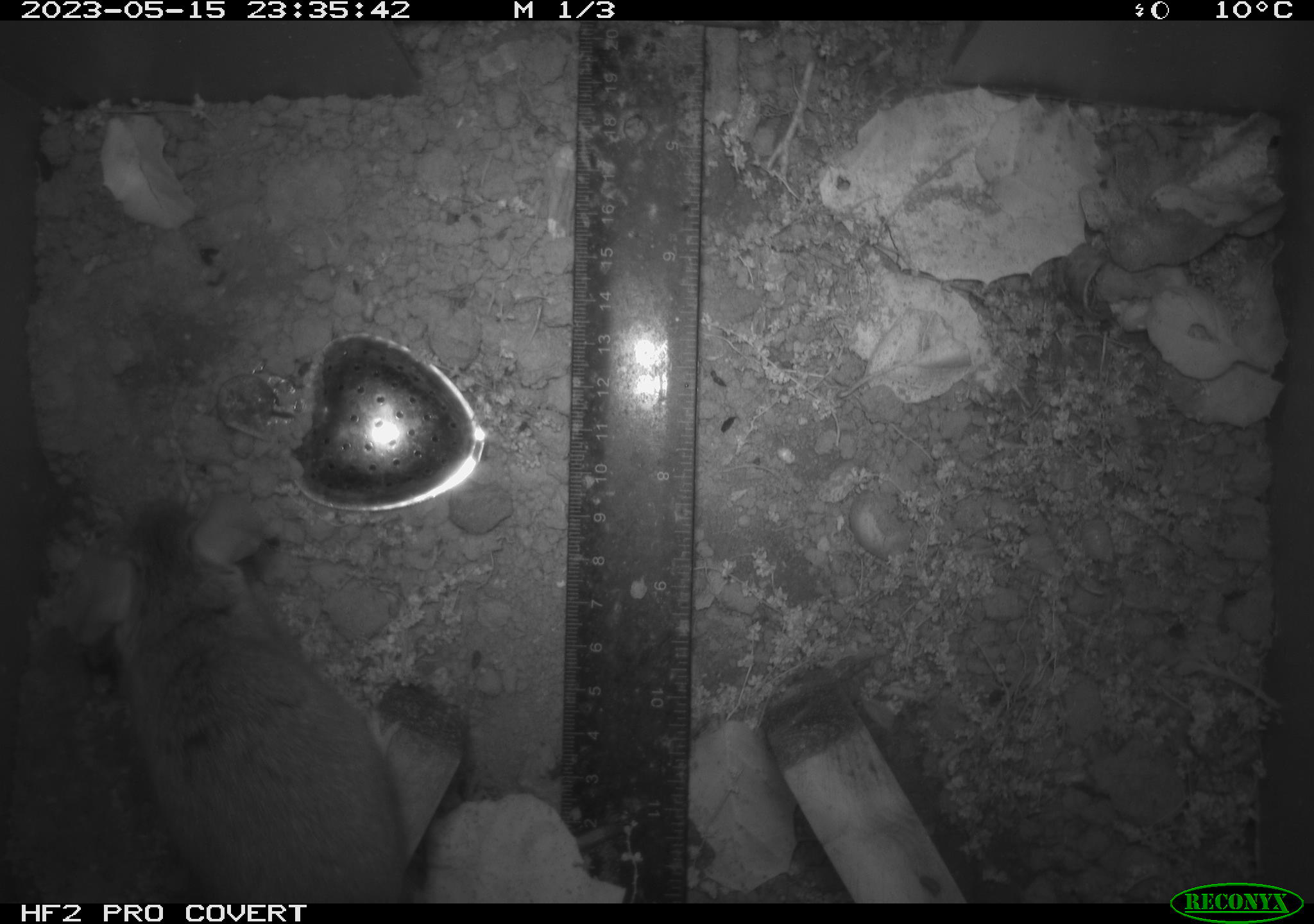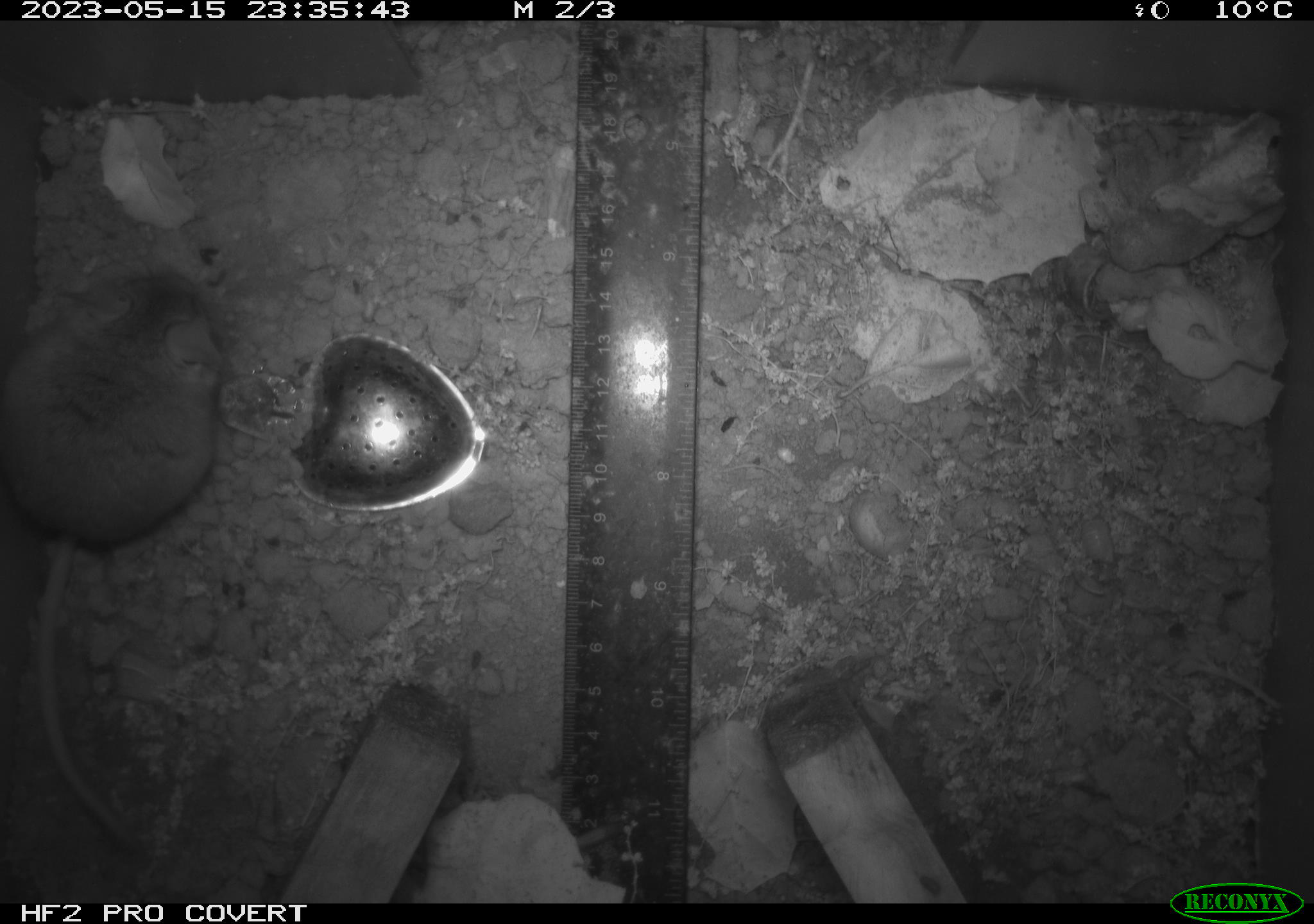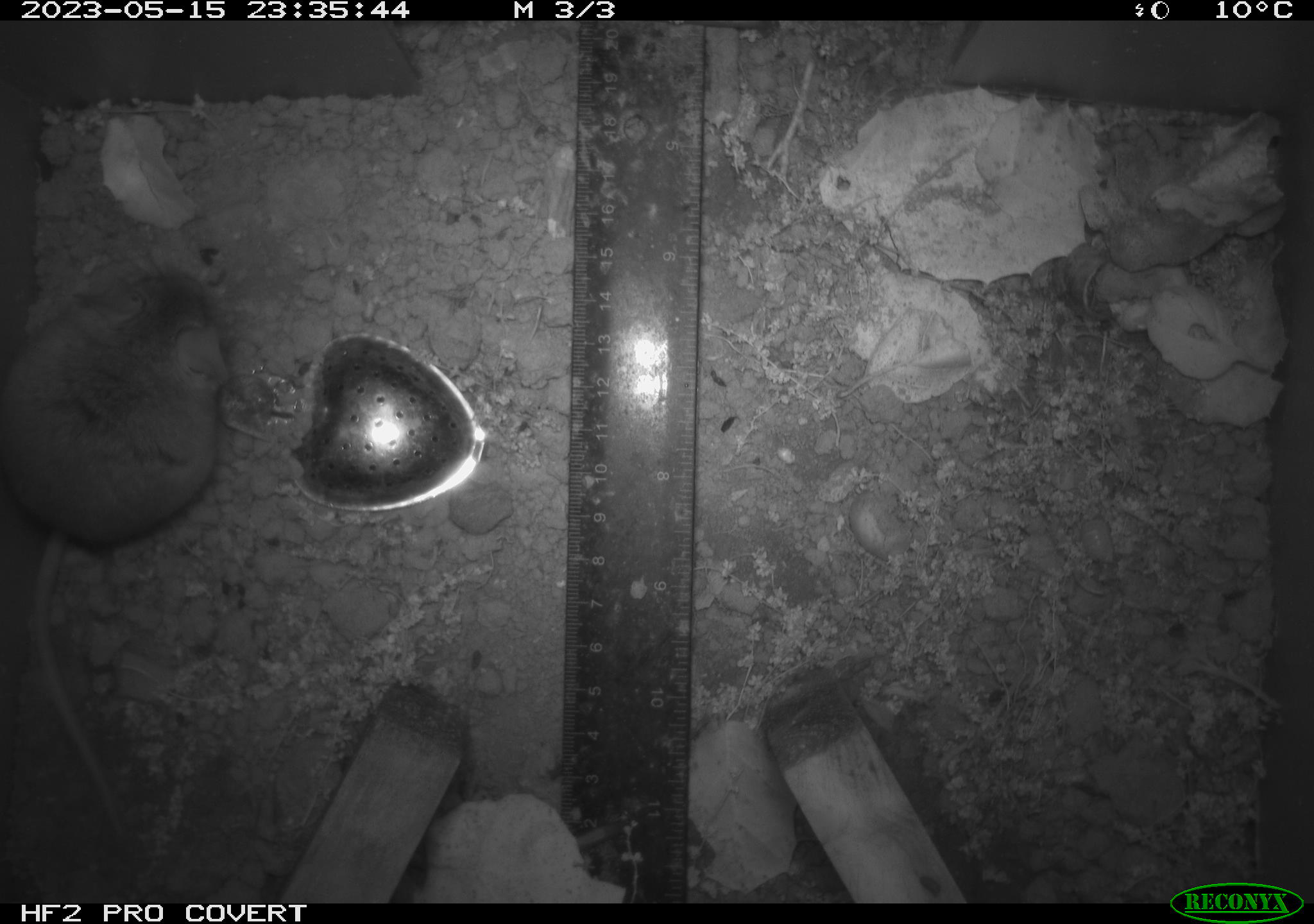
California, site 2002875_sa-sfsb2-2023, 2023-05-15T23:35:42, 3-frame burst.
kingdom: Animalia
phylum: Chordata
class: Mammalia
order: Rodentia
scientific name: Rodentia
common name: mouse species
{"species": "mouse species (Rodentia)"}